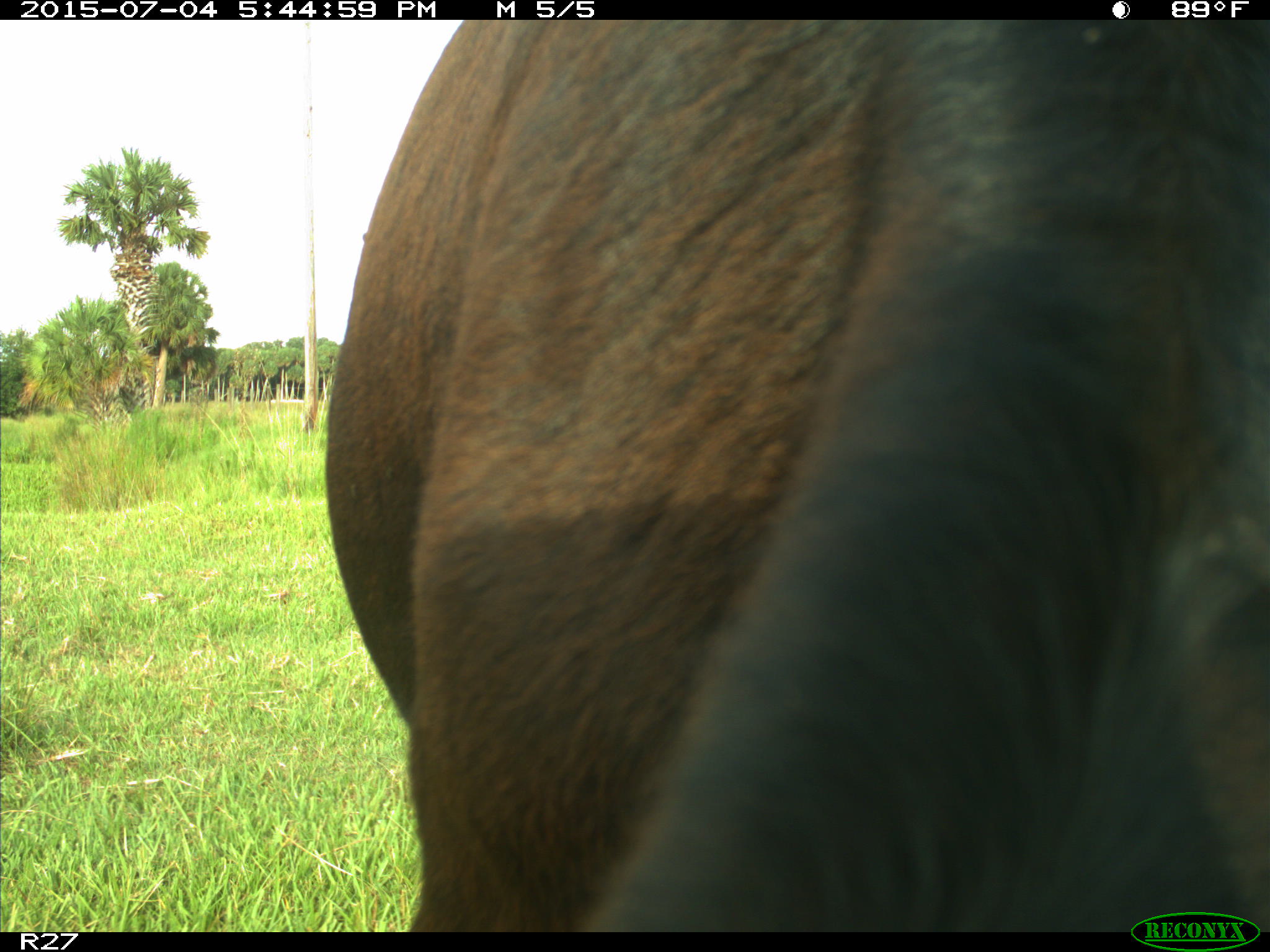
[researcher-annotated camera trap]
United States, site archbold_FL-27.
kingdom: Animalia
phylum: Chordata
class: Mammalia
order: Artiodactyla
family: Bovidae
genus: Bos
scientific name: Bos taurus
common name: domestic cow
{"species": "Bos taurus (domestic cow)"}